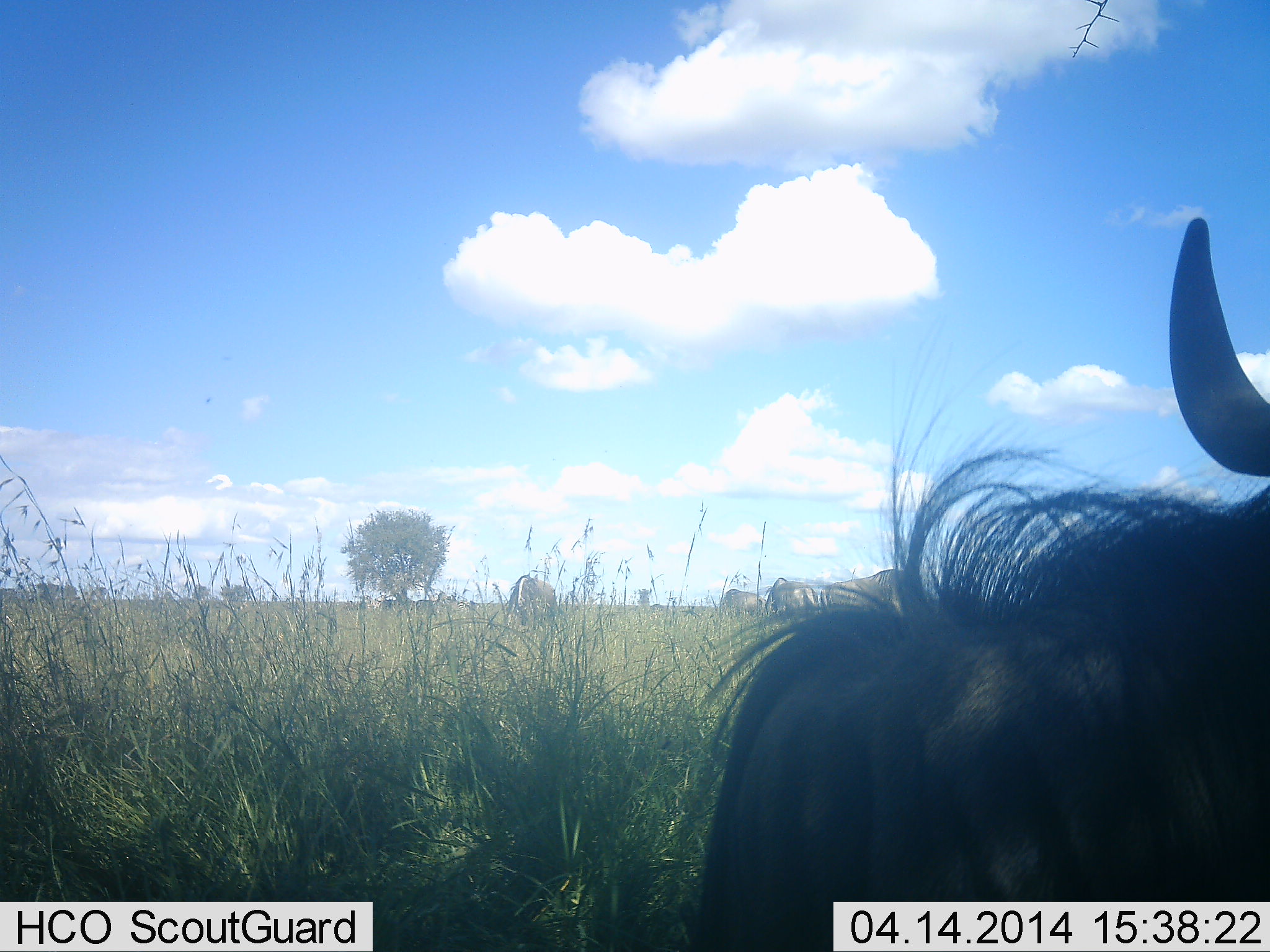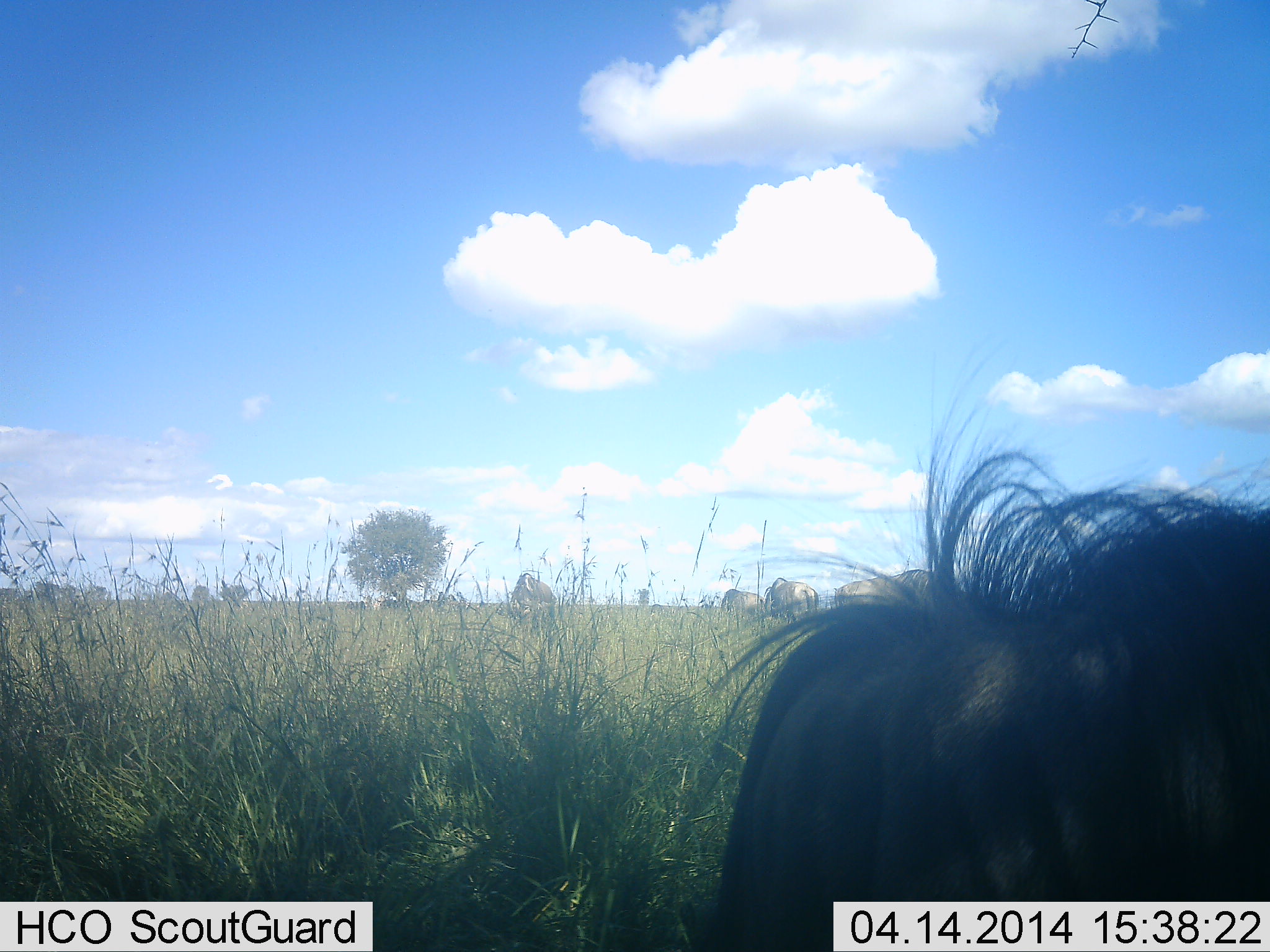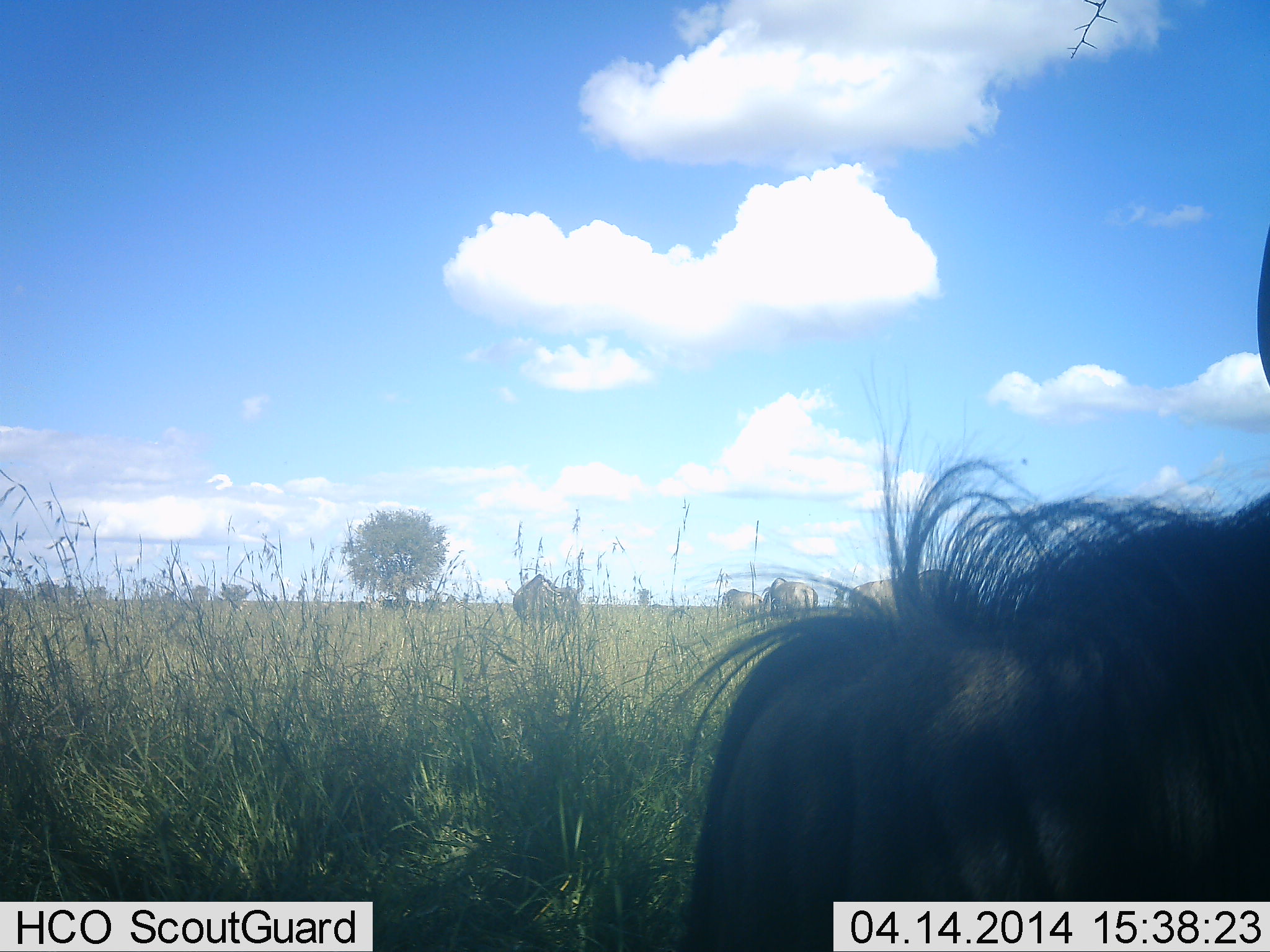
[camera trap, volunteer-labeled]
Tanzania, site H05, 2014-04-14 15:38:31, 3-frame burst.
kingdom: Animalia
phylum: Chordata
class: Mammalia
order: Artiodactyla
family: Bovidae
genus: Connochaetes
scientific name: Connochaetes taurinus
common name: blue wildebeest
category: wildebeest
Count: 5.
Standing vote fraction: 100%.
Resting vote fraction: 0%.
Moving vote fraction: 0%.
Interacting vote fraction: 0%.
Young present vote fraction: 0%.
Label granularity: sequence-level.